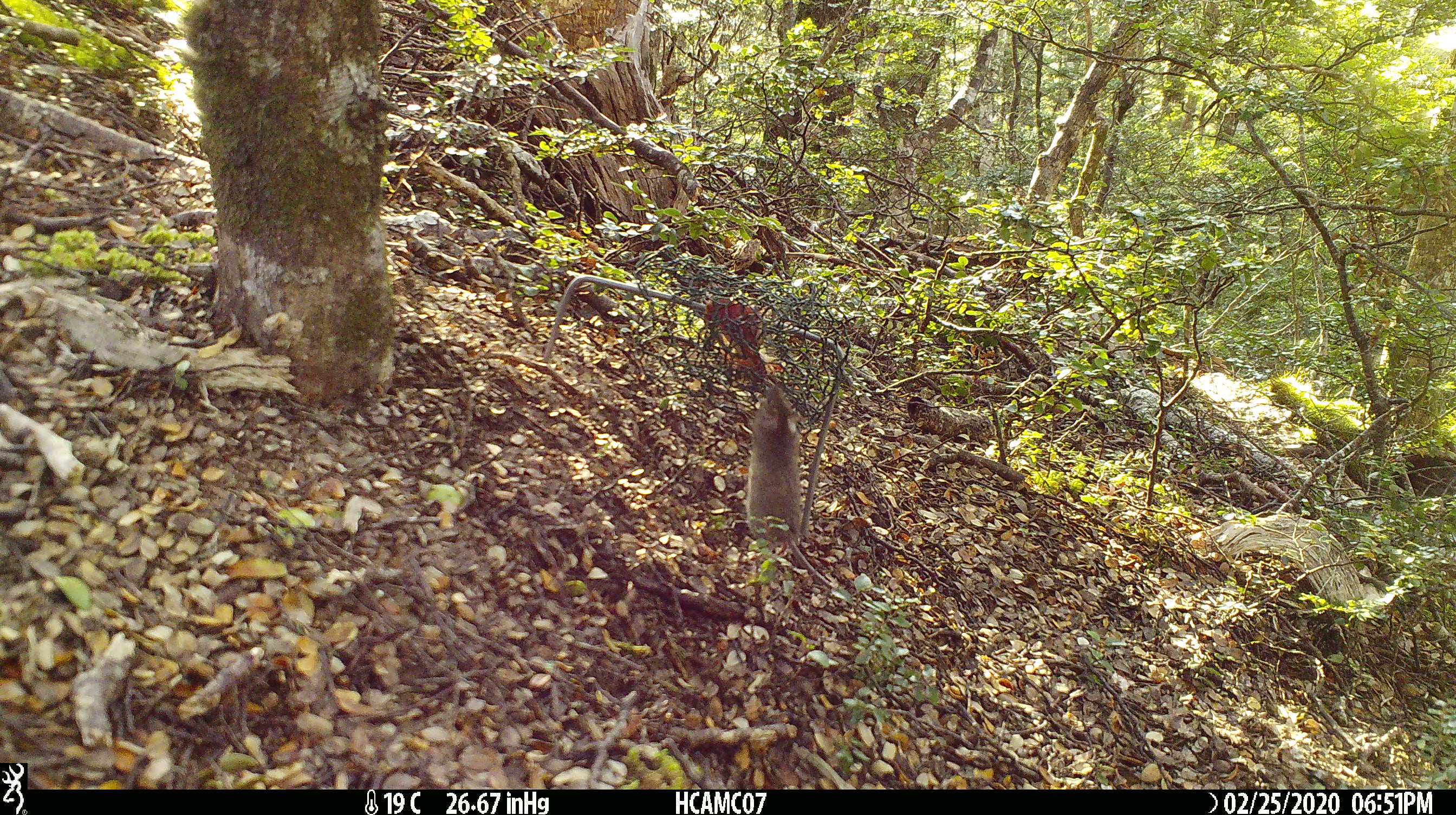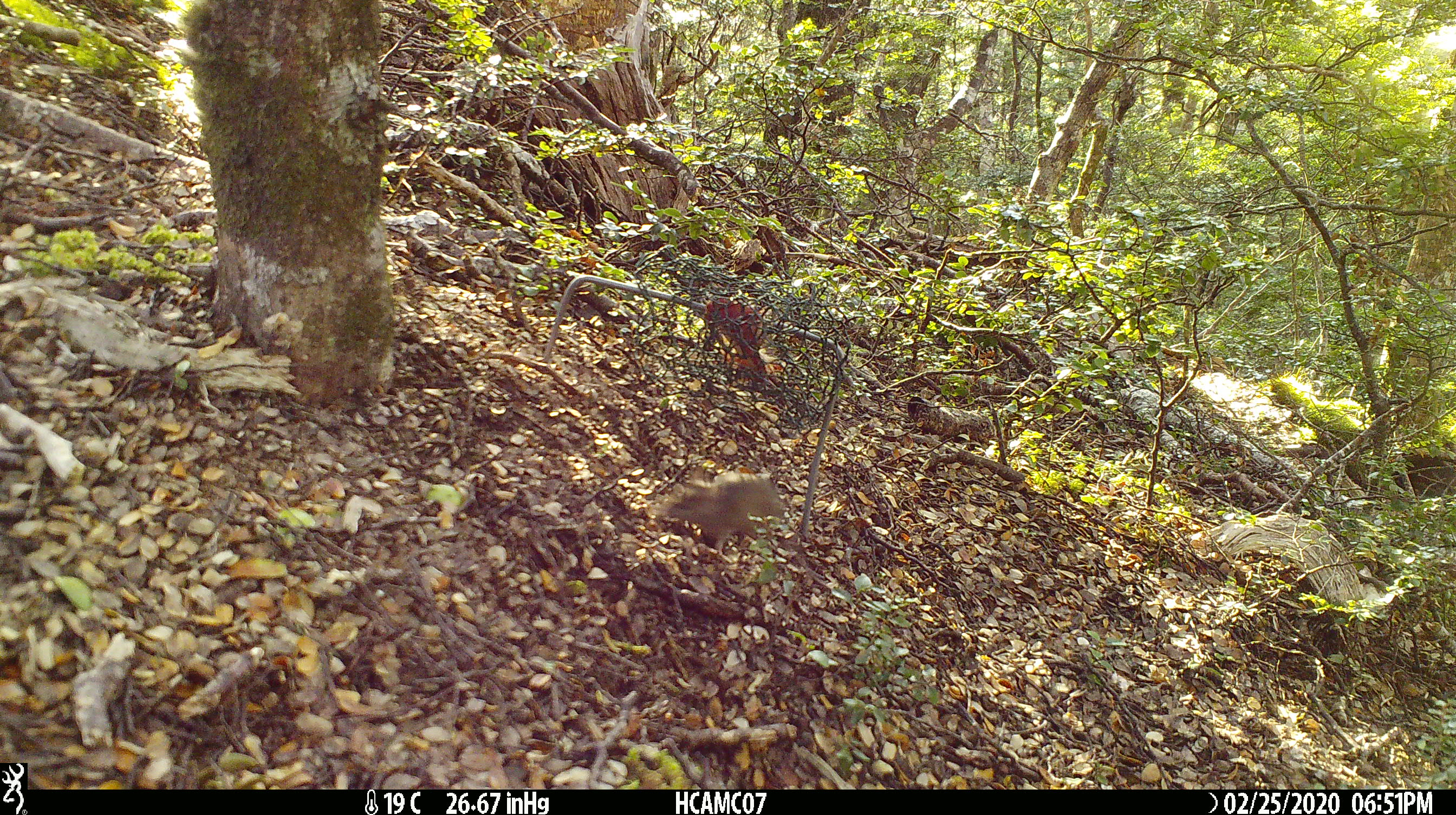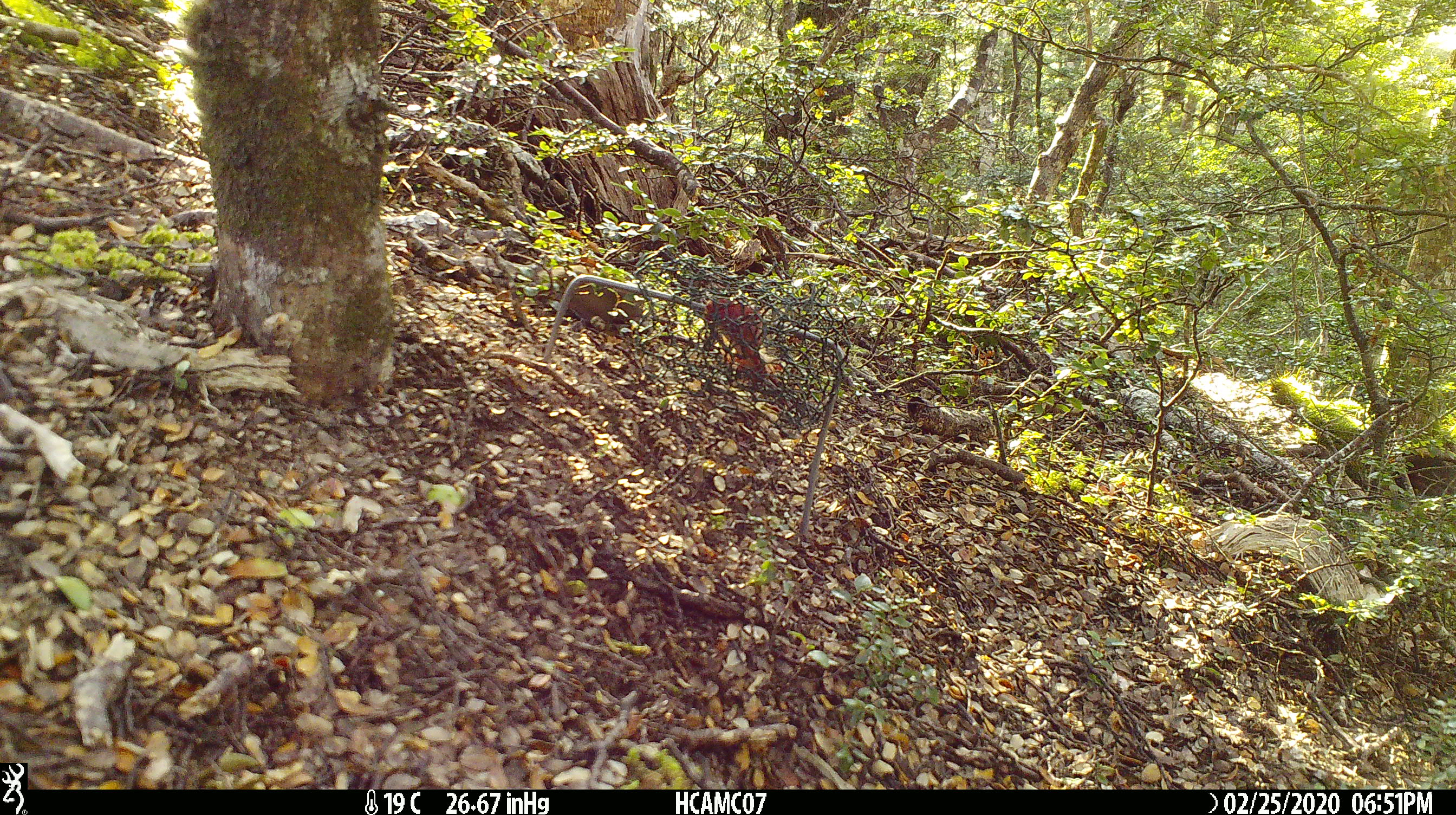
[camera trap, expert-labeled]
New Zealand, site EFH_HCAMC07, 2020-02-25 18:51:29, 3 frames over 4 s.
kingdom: Animalia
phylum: Chordata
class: Mammalia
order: Rodentia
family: Muridae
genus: Mus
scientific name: Mus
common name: mouse